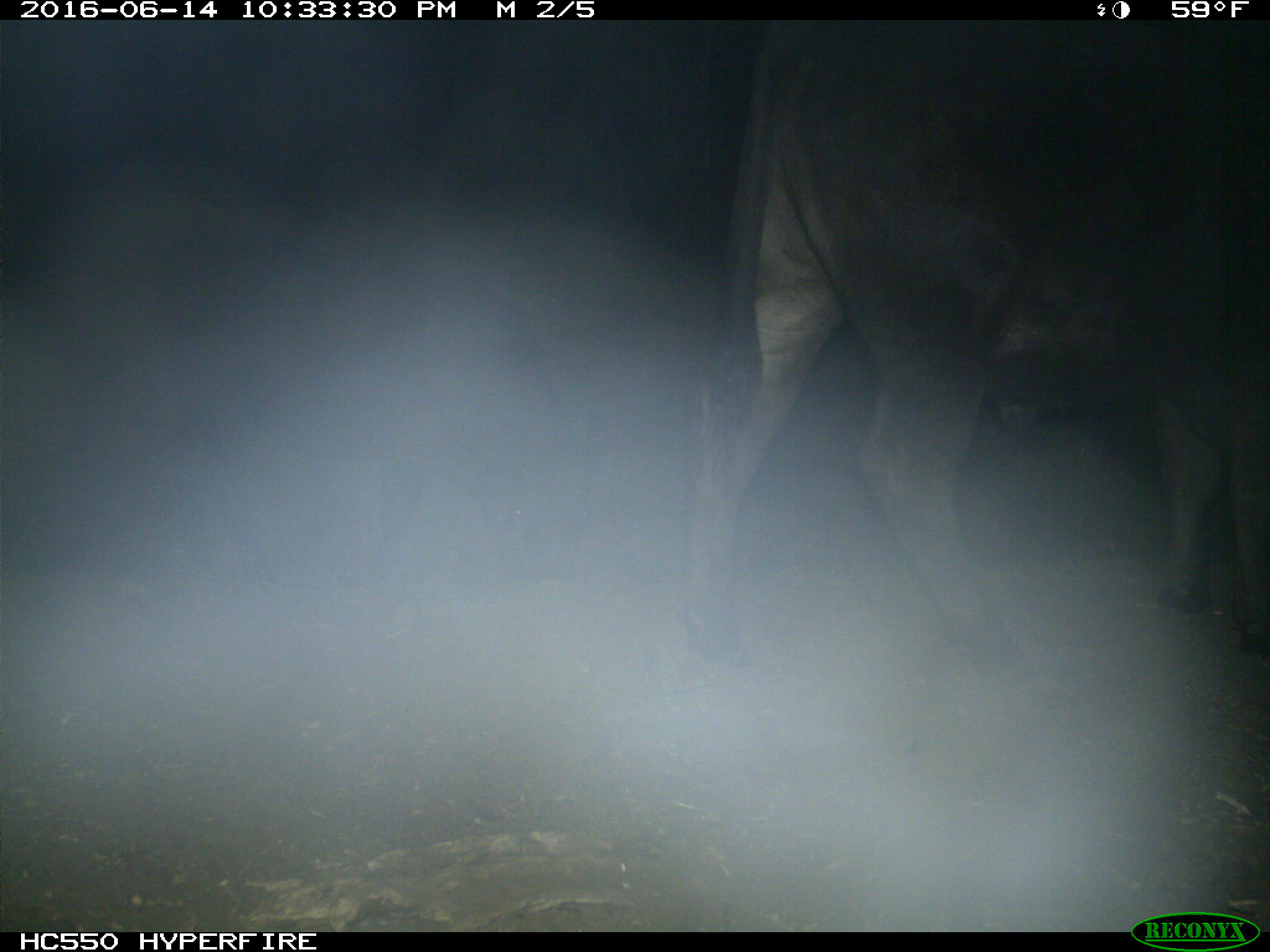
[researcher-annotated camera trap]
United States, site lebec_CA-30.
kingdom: Animalia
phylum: Chordata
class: Mammalia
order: Artiodactyla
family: Bovidae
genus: Bos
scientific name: Bos taurus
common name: domestic cow